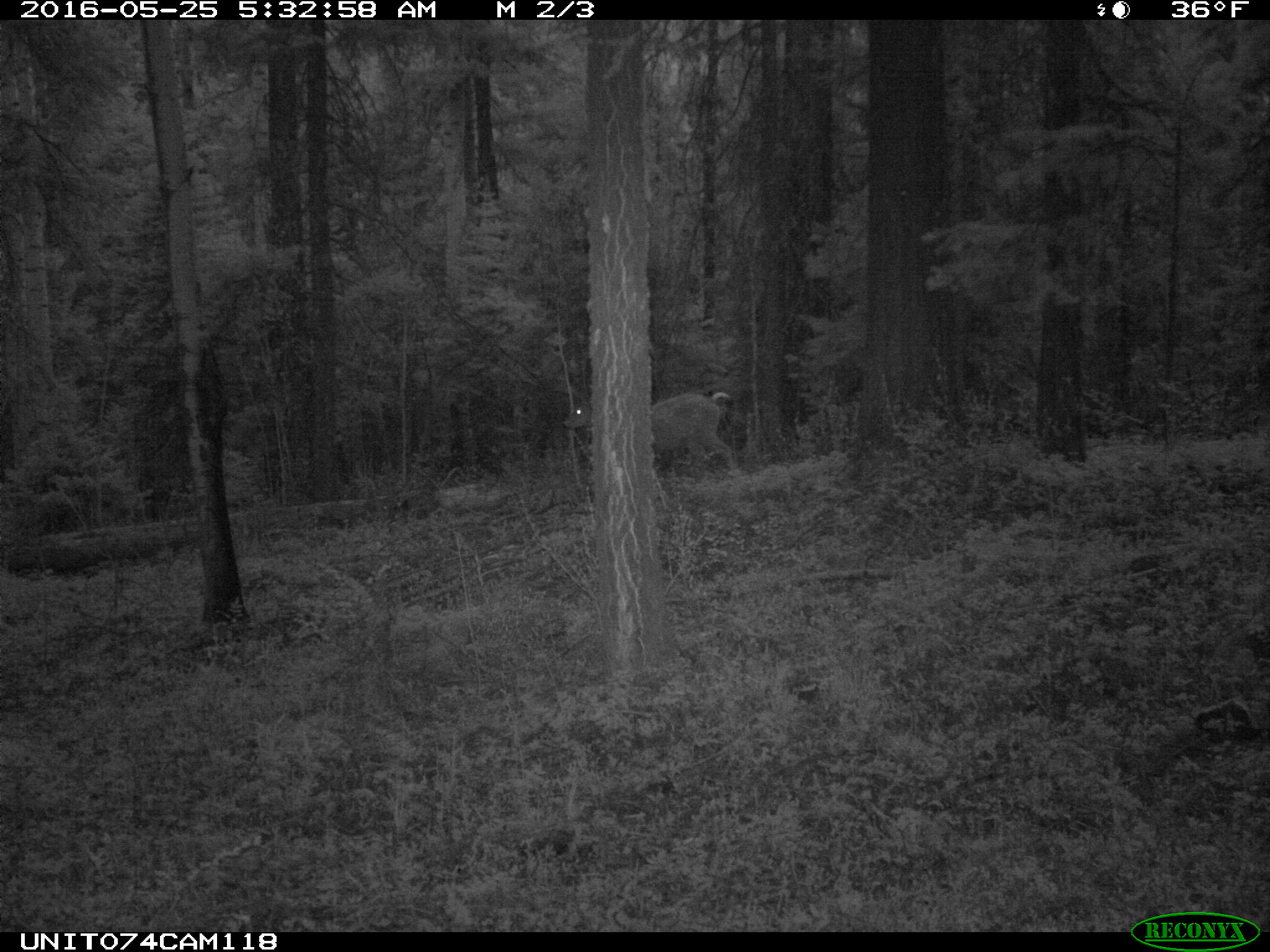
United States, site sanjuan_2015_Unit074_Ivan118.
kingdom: Animalia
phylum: Chordata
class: Mammalia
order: Artiodactyla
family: Cervidae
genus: Odocoileus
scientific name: Odocoileus hemionus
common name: mule deer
Odocoileus hemionus (mule deer).